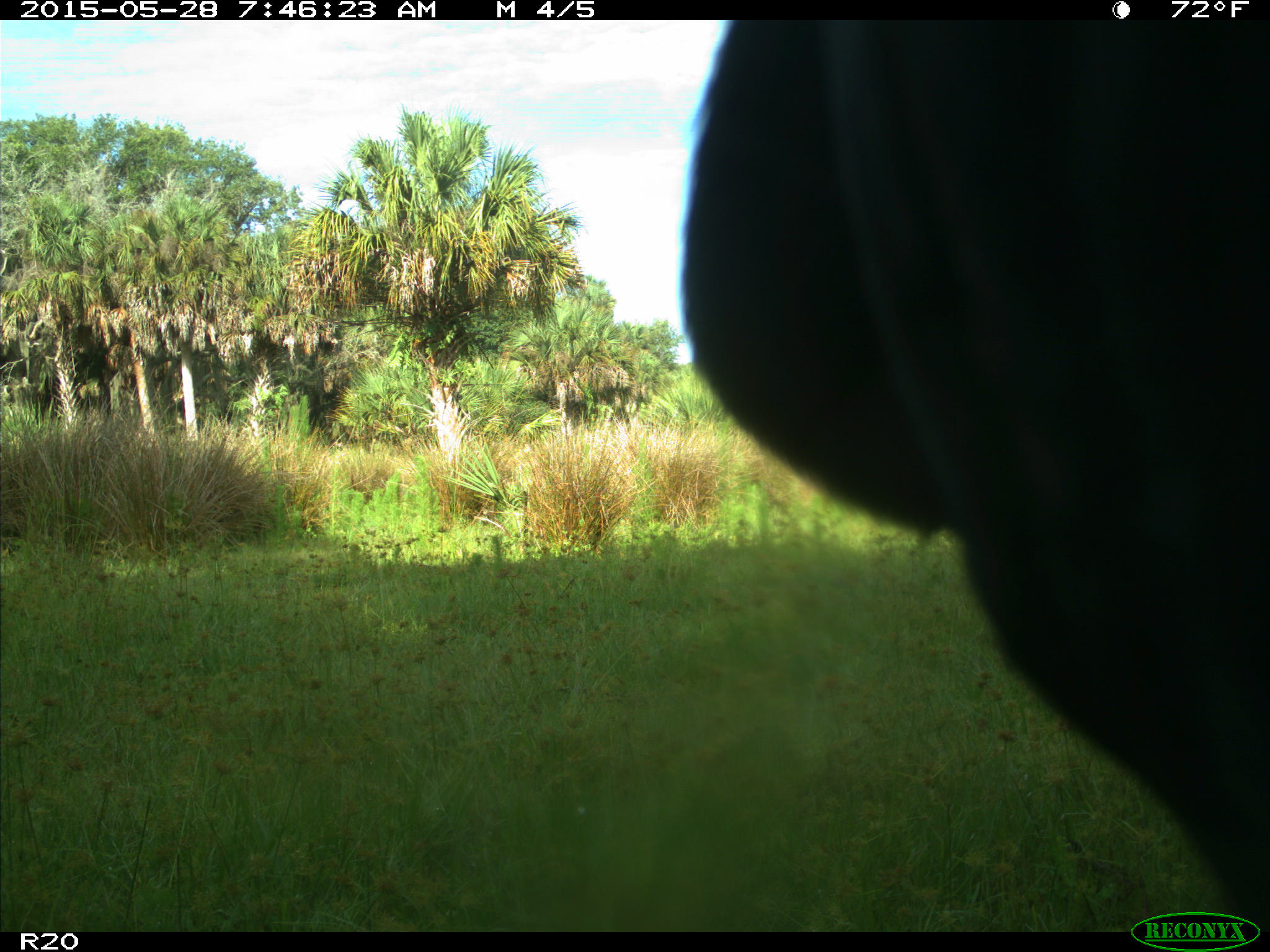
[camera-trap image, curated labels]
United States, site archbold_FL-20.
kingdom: Animalia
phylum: Chordata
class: Mammalia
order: Artiodactyla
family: Bovidae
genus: Bos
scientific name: Bos taurus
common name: domestic cow